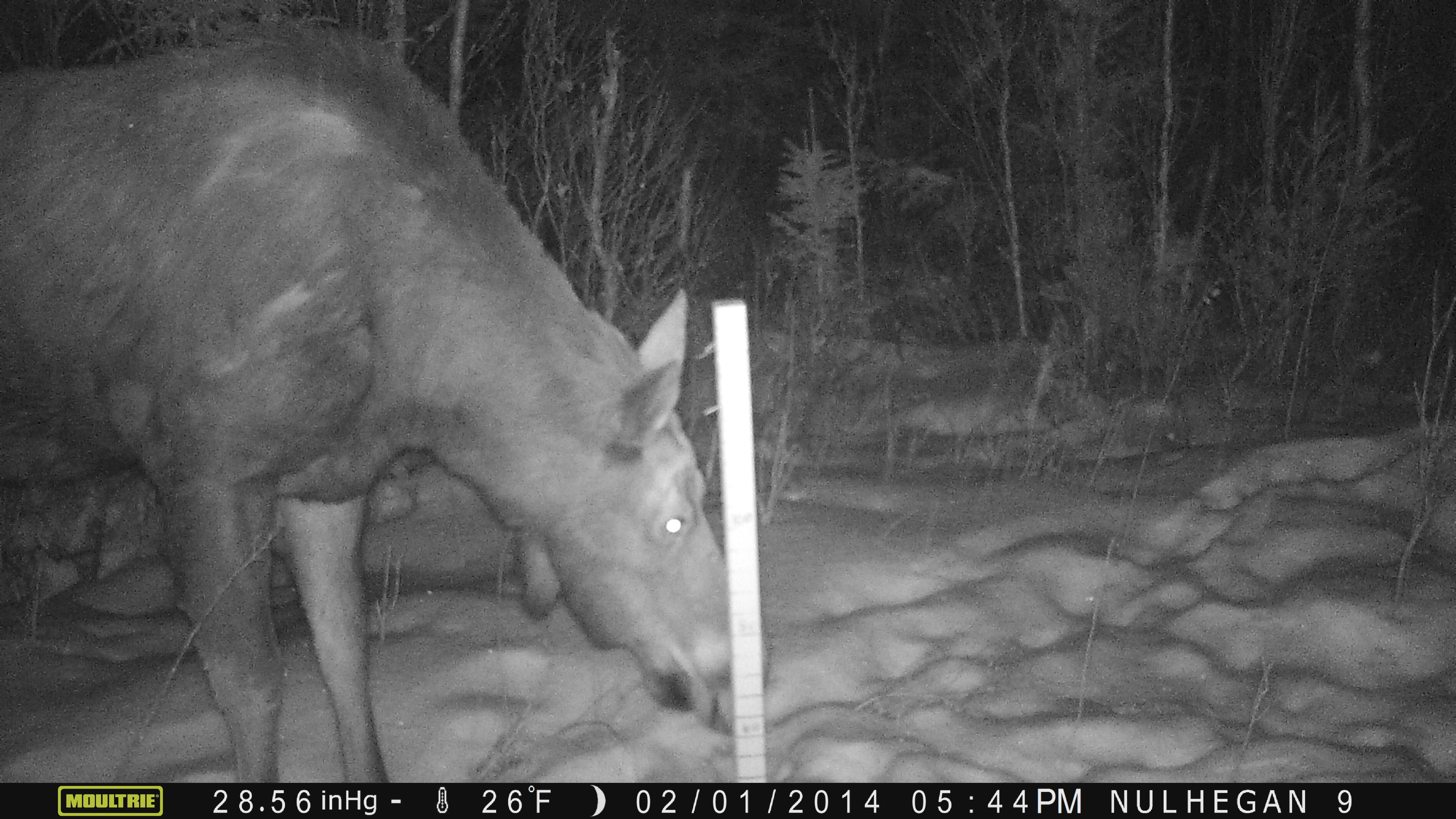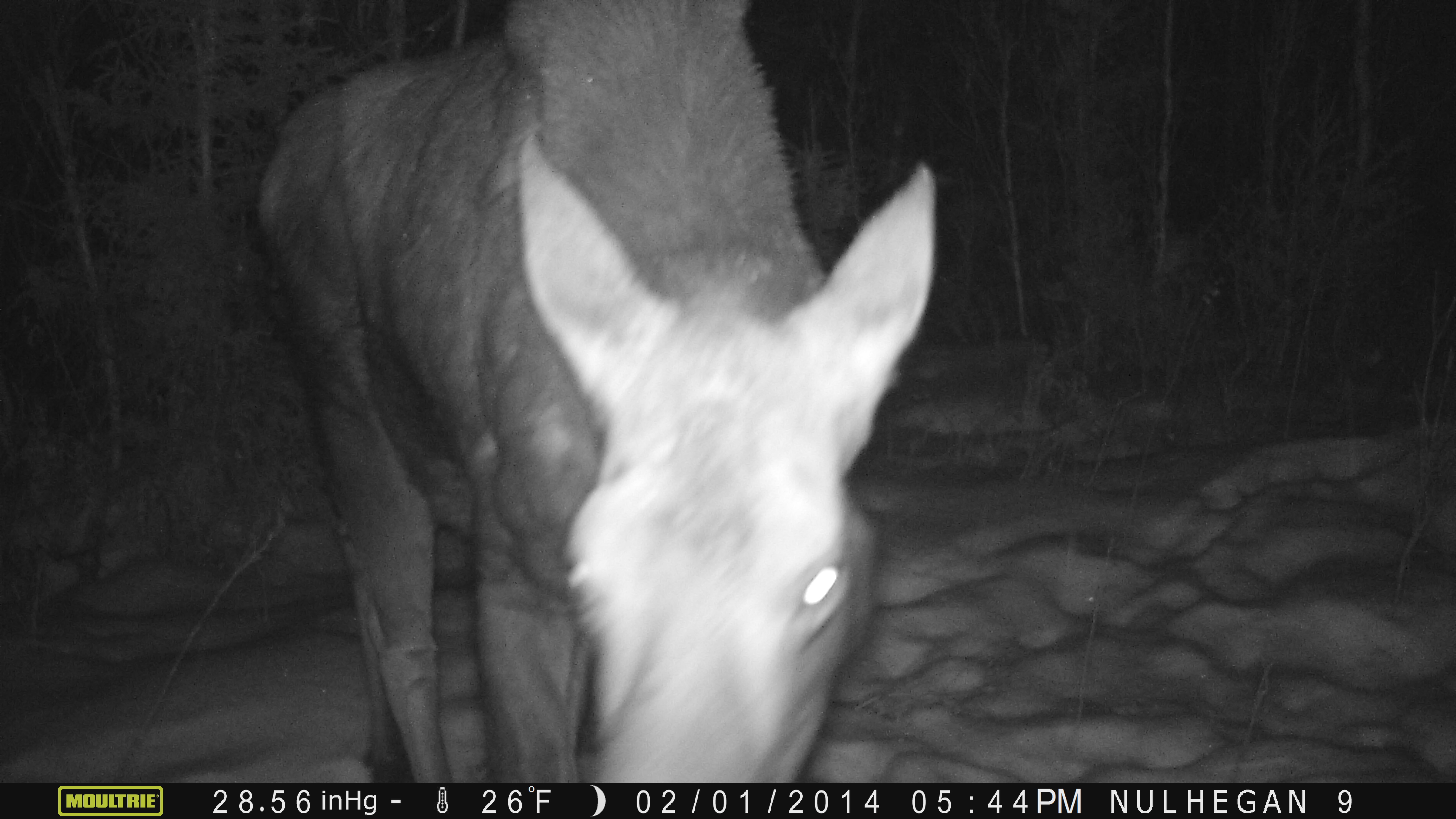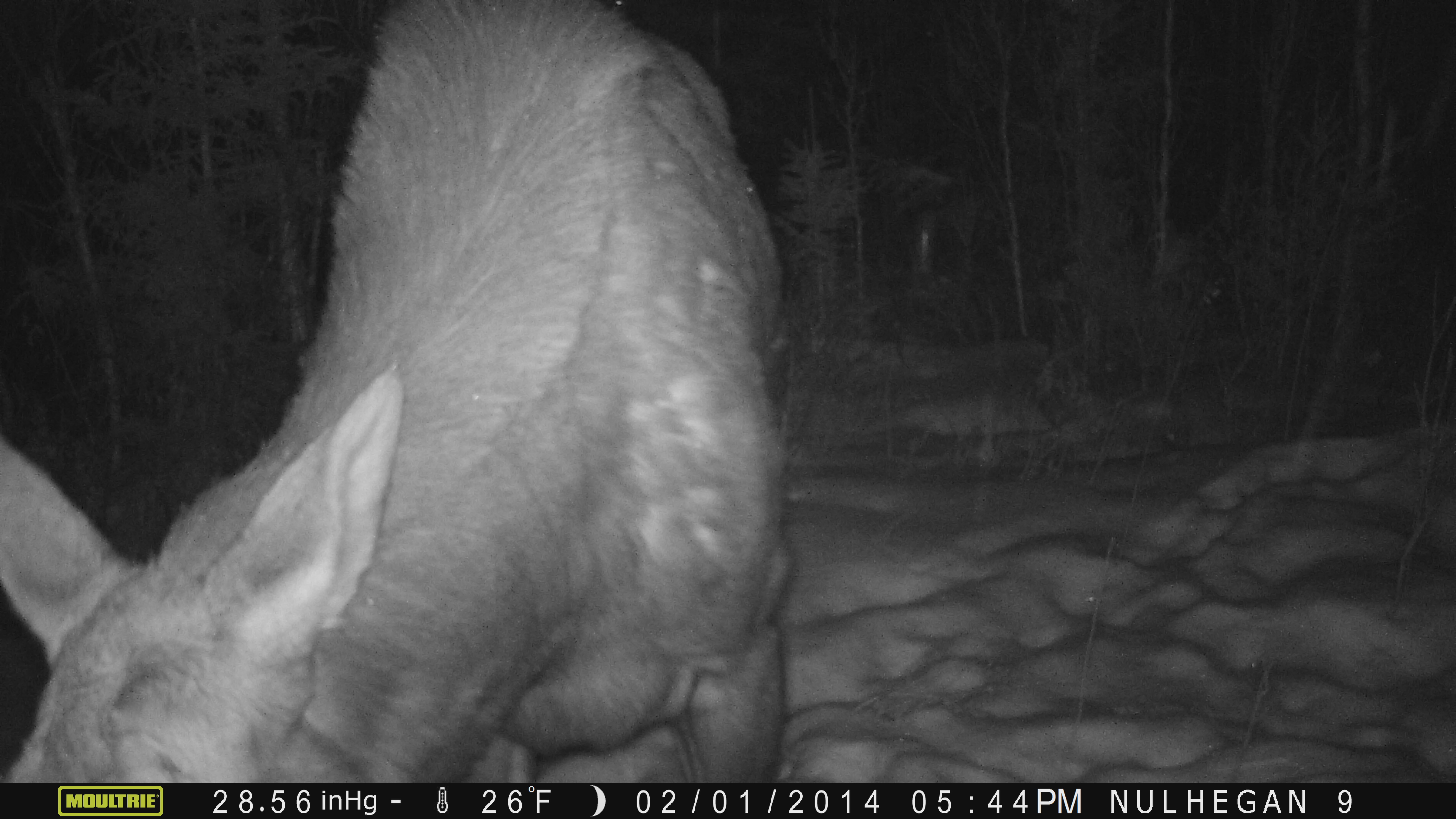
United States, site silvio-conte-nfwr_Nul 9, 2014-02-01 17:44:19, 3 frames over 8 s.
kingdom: Animalia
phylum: Chordata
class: Mammalia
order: Artiodactyla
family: Cervidae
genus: Alces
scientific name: Alces alces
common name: moose